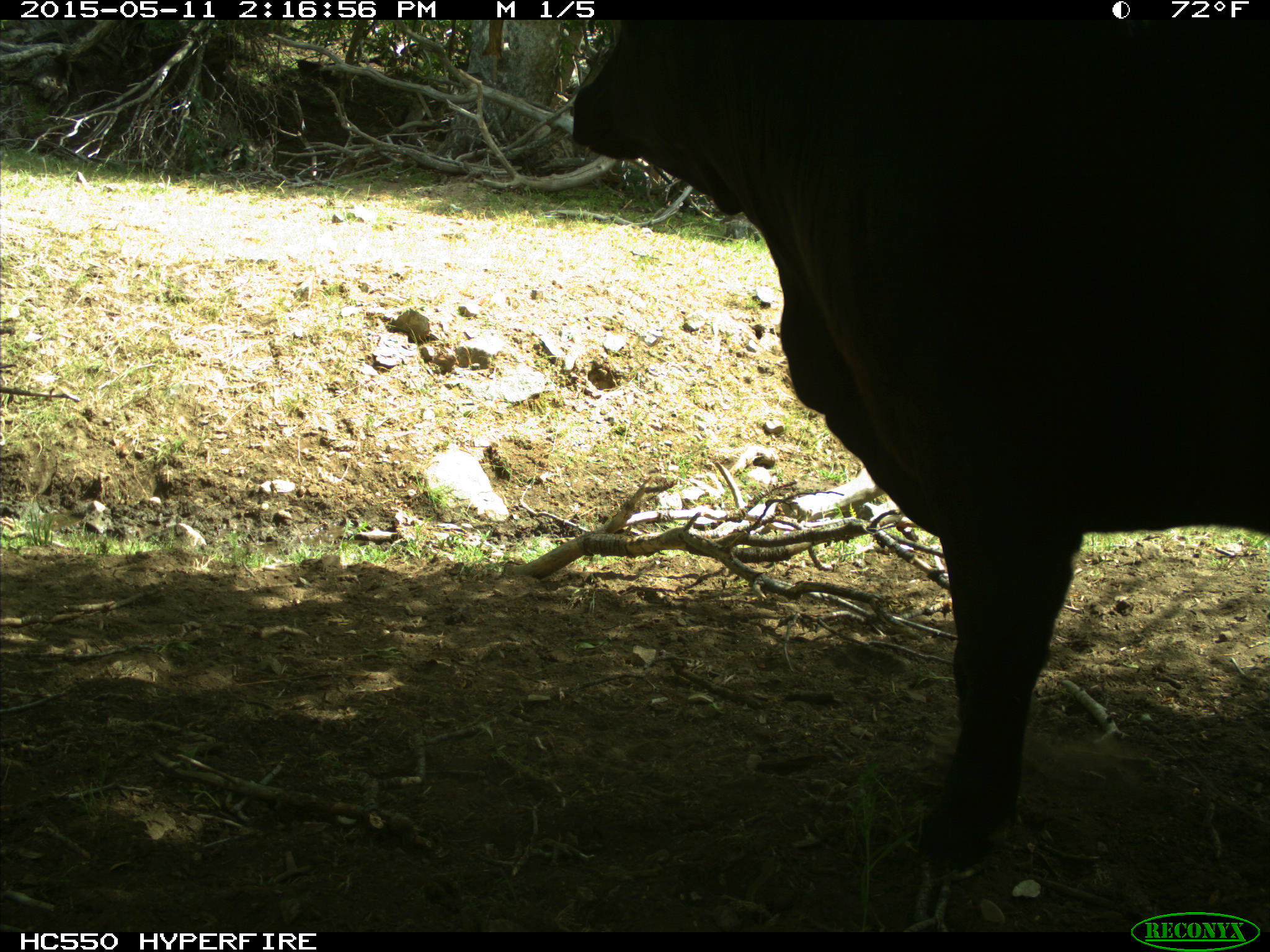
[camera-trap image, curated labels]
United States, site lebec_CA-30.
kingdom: Animalia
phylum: Chordata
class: Mammalia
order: Artiodactyla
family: Bovidae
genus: Bos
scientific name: Bos taurus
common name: domestic cow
Bos taurus (domestic cow).